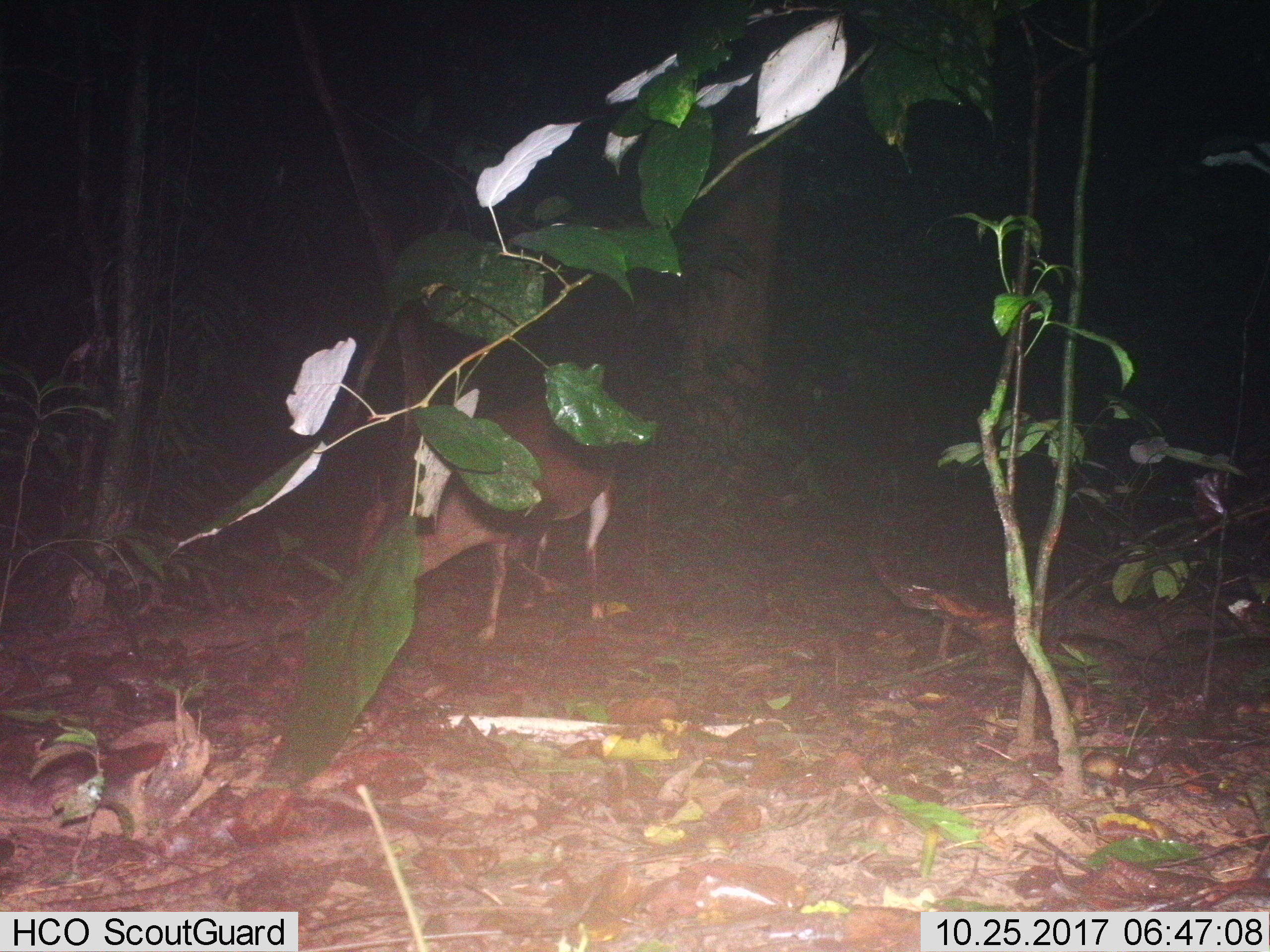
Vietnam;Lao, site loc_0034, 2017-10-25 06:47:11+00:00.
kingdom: Animalia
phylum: Chordata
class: Mammalia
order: Artiodactyla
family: Cervidae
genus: Muntiacus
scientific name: Muntiacus vuquangensis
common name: large-antlered muntjac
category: large antlered muntjac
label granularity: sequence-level